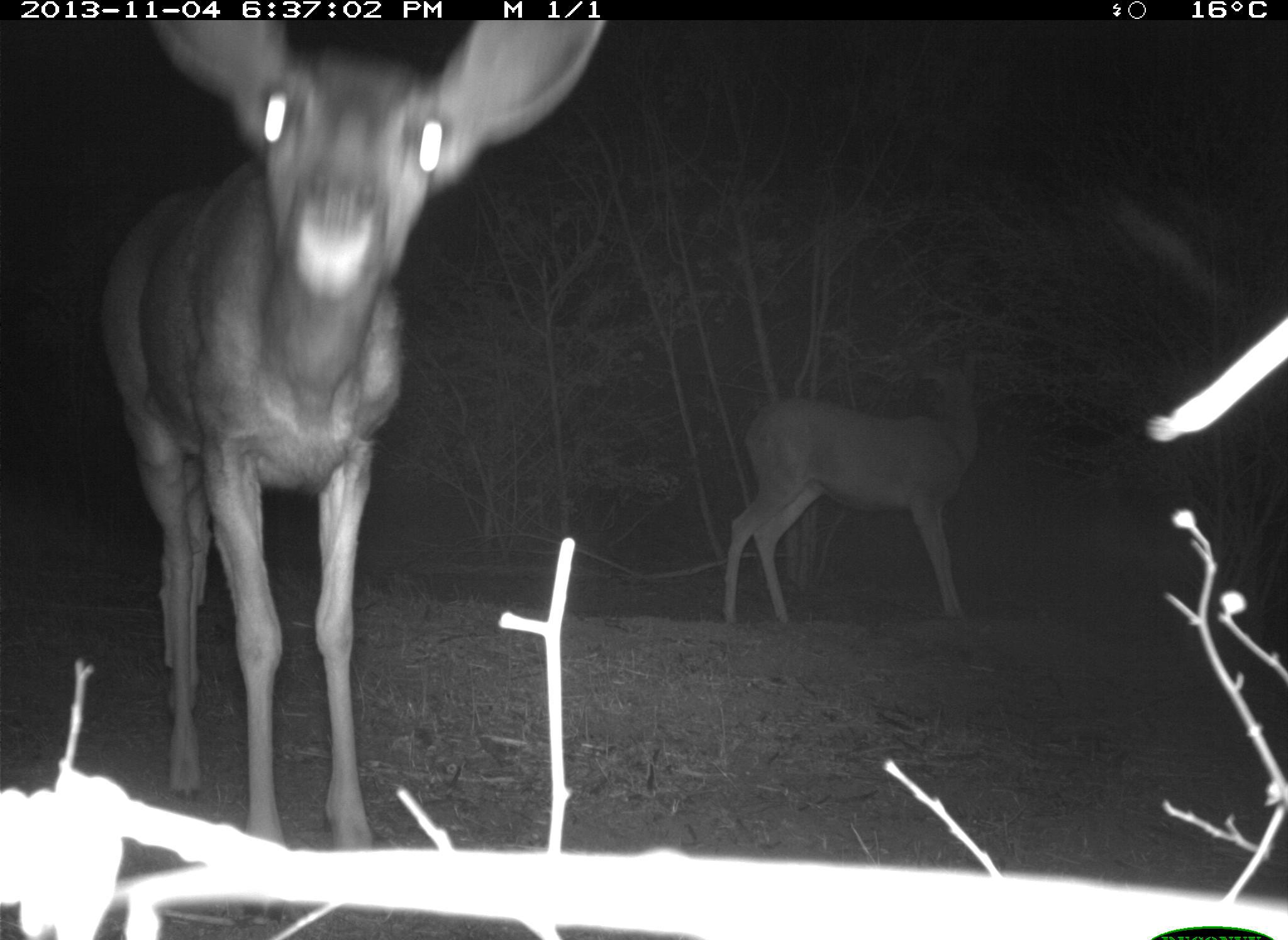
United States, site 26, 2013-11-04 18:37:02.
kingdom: Animalia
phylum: Chordata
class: Mammalia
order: Artiodactyla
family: Cervidae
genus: Odocoileus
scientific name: Odocoileus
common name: deer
Deer (Odocoileus).